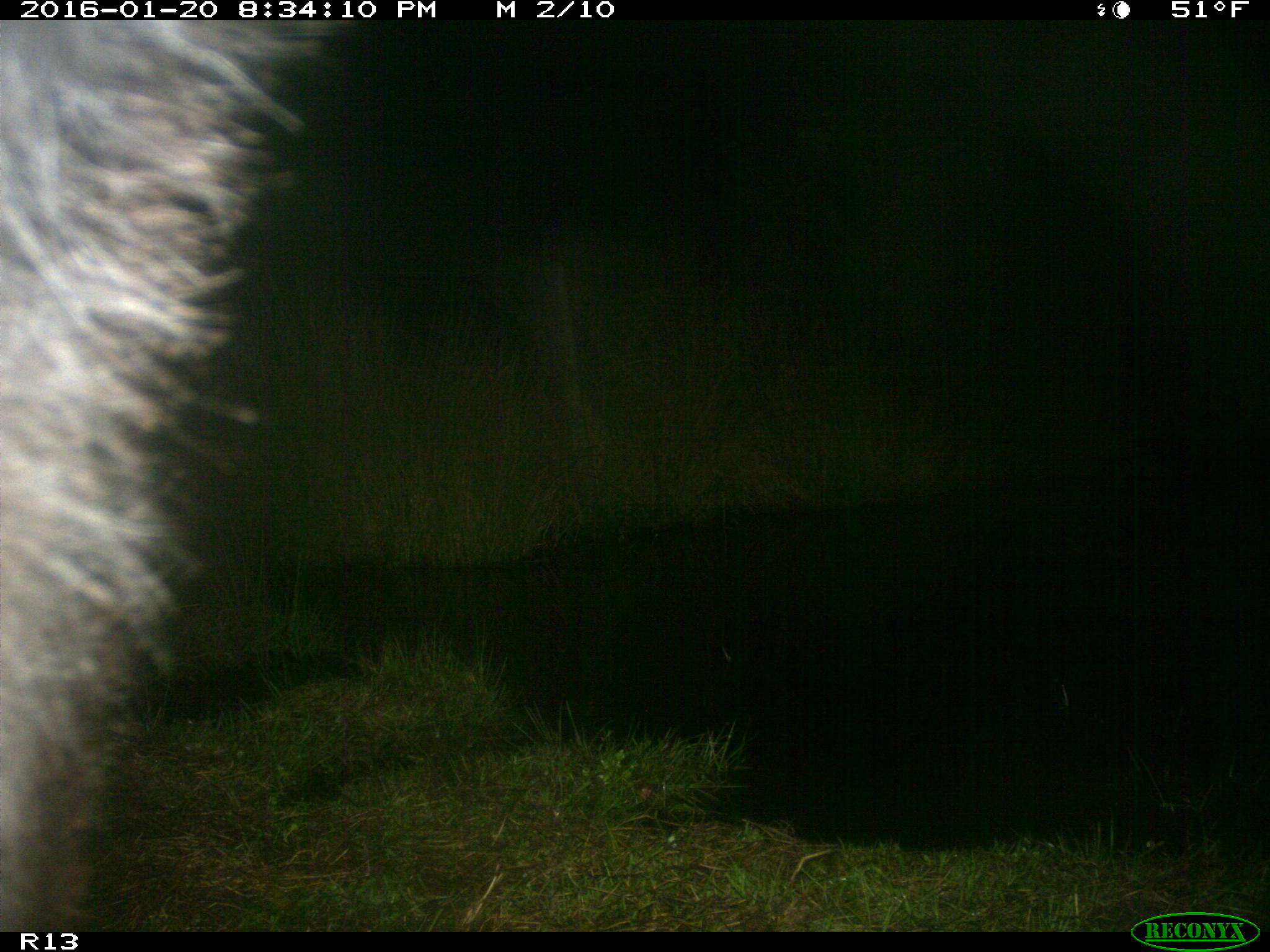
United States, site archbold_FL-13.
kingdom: Animalia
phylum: Chordata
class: Mammalia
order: Artiodactyla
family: Bovidae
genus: Bos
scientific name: Bos taurus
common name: domestic cow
Bos taurus (domestic cow).